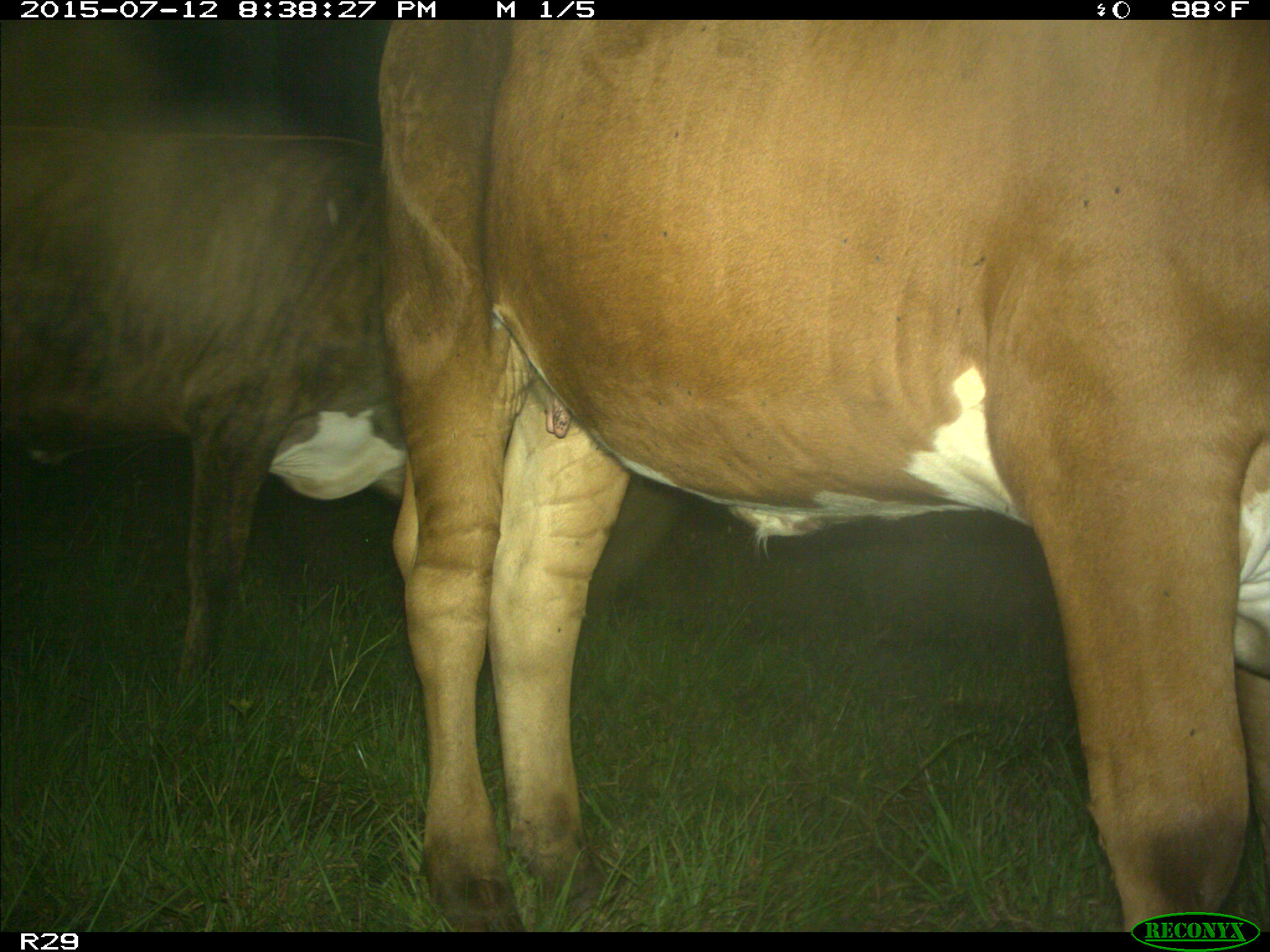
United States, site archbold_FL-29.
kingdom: Animalia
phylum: Chordata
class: Mammalia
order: Artiodactyla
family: Bovidae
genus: Bos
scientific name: Bos taurus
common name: domestic cow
Bos taurus (domestic cow).